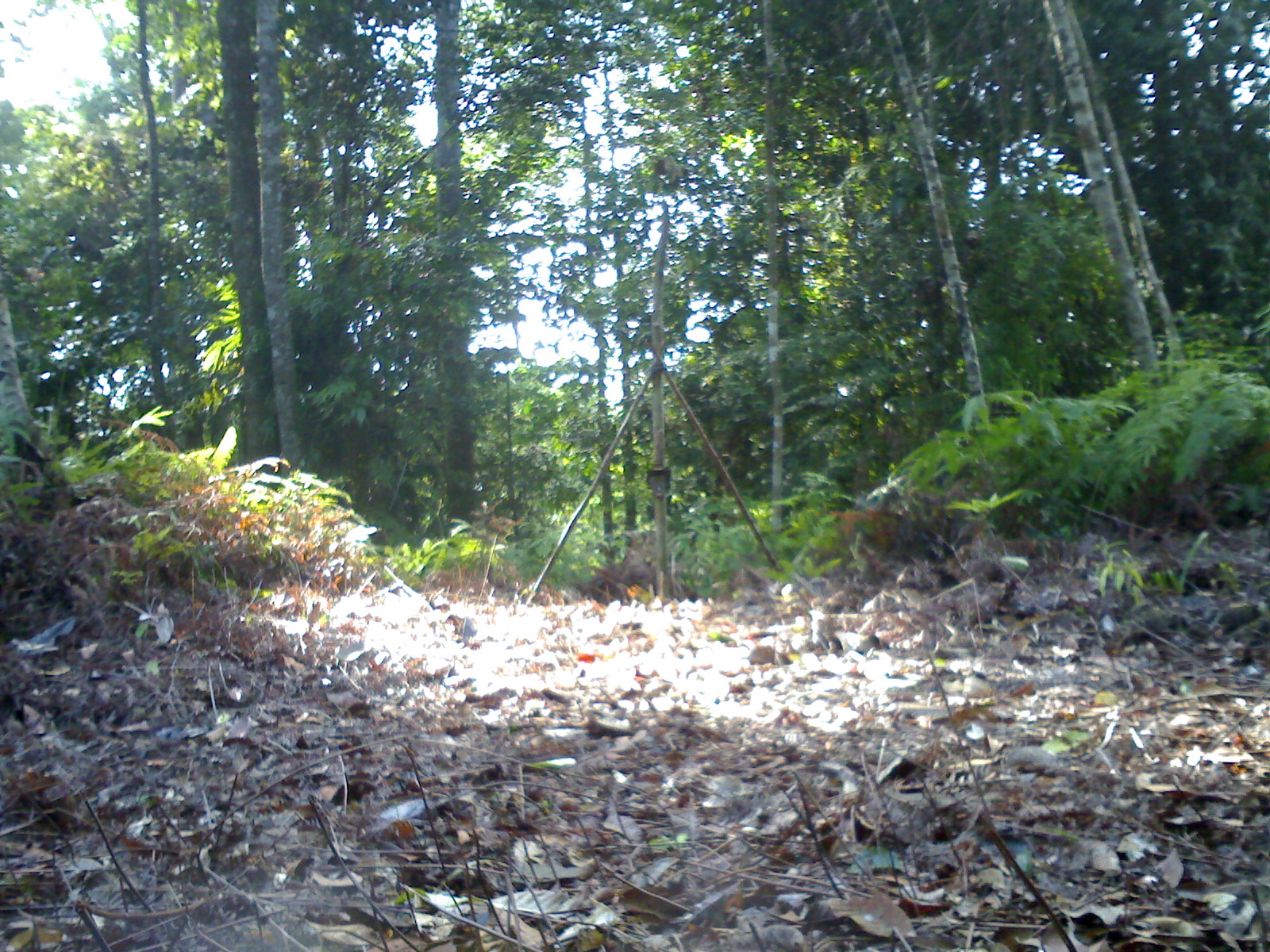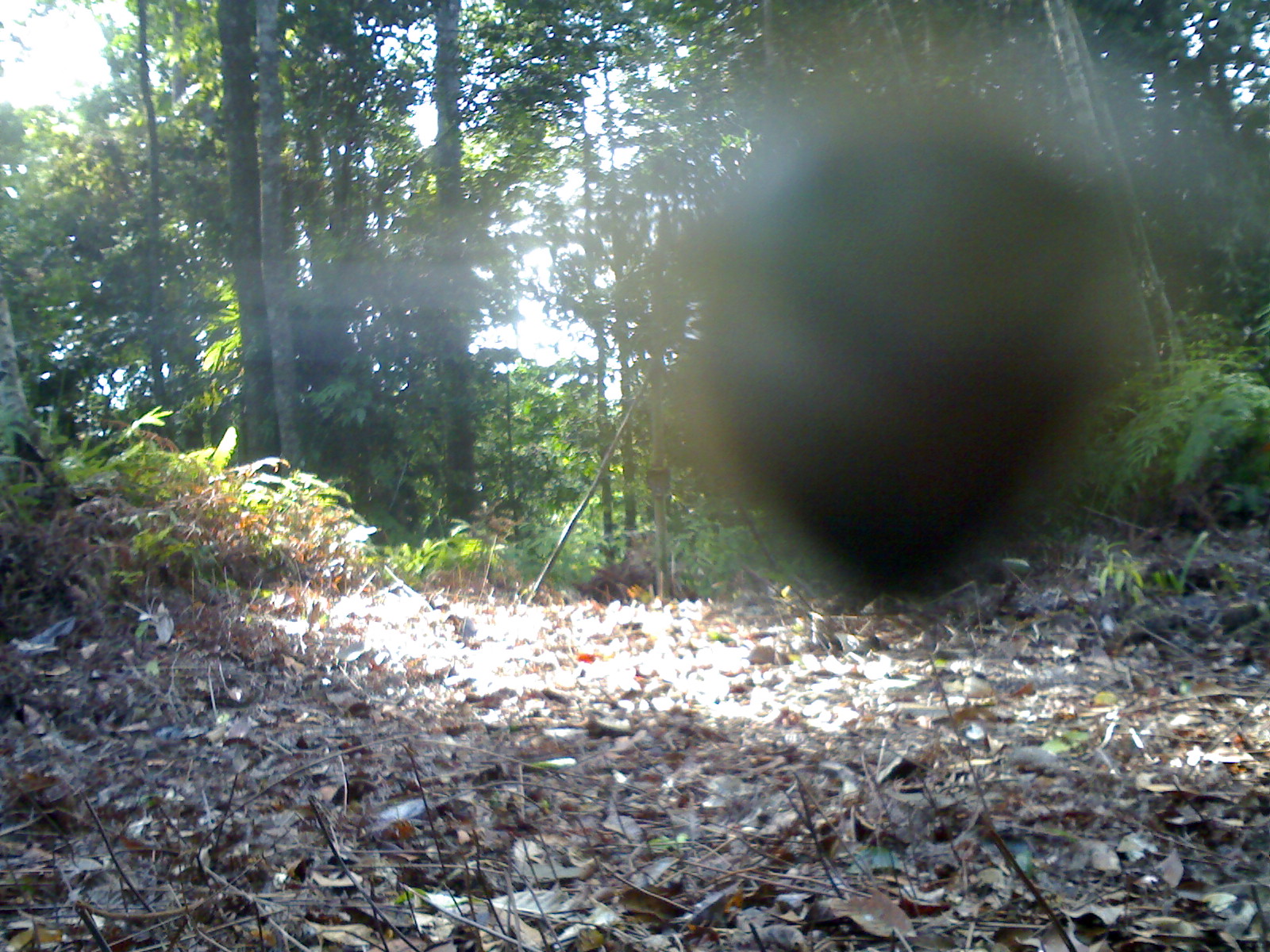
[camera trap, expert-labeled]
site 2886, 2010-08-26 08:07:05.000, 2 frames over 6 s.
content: unidentified animal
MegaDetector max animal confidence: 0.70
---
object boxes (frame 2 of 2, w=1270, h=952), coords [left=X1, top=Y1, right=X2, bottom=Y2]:
unidentifiable: [left=673, top=66, right=1149, bottom=603]